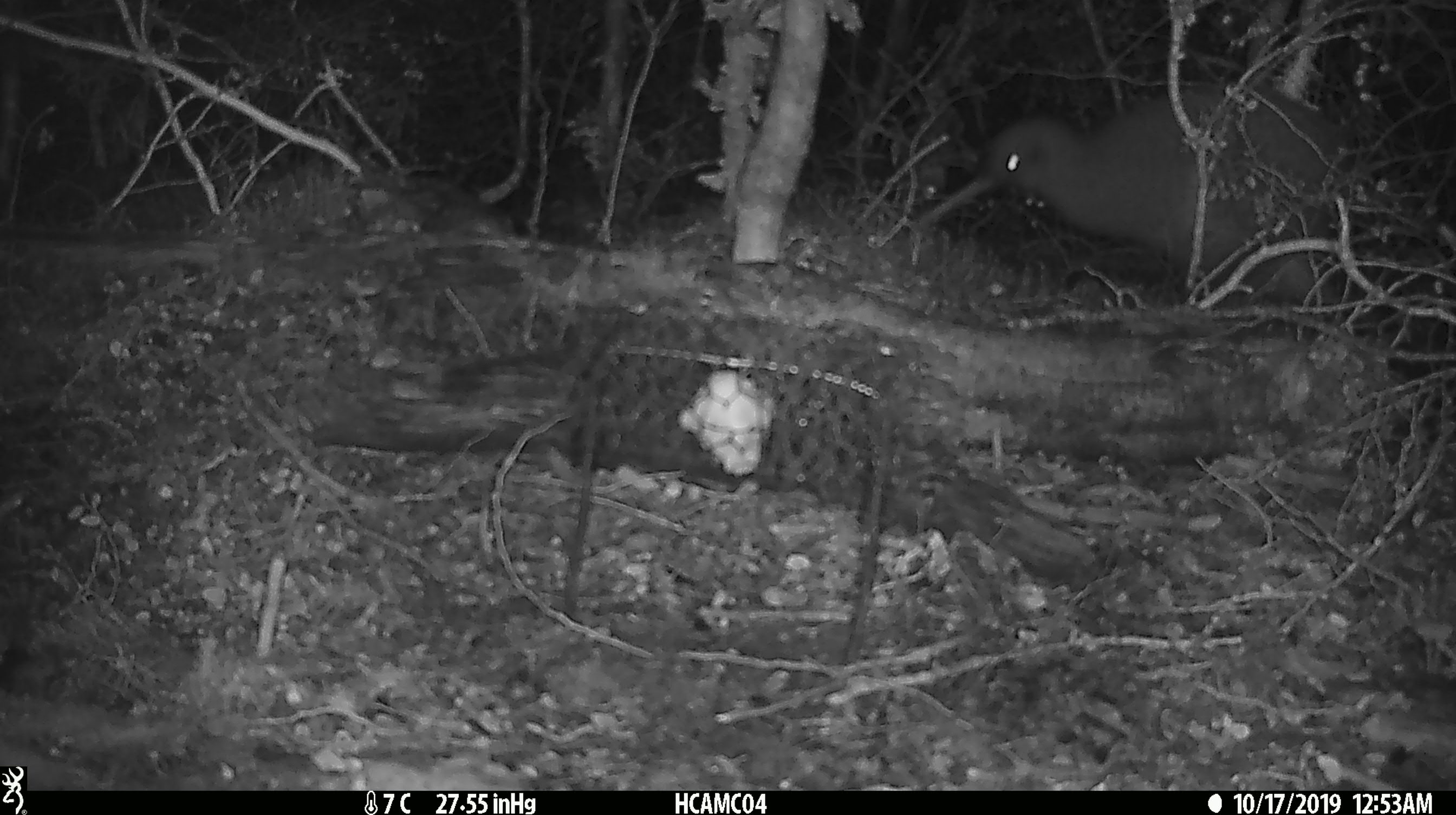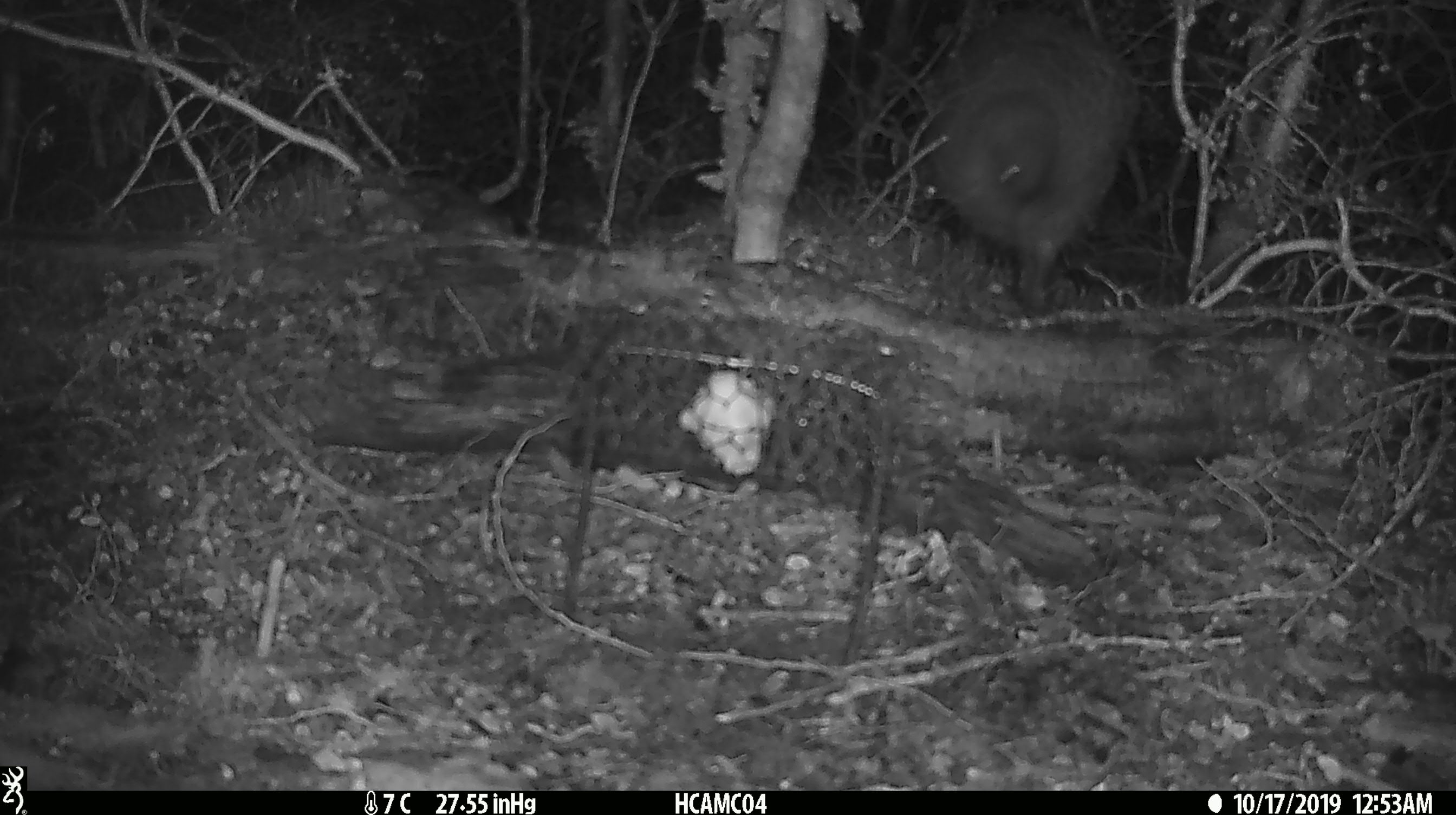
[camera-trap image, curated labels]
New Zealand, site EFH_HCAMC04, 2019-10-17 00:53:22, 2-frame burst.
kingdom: Animalia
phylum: Chordata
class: Aves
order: Apterygiformes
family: Apterygidae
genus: Apteryx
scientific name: Apteryx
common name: kiwi